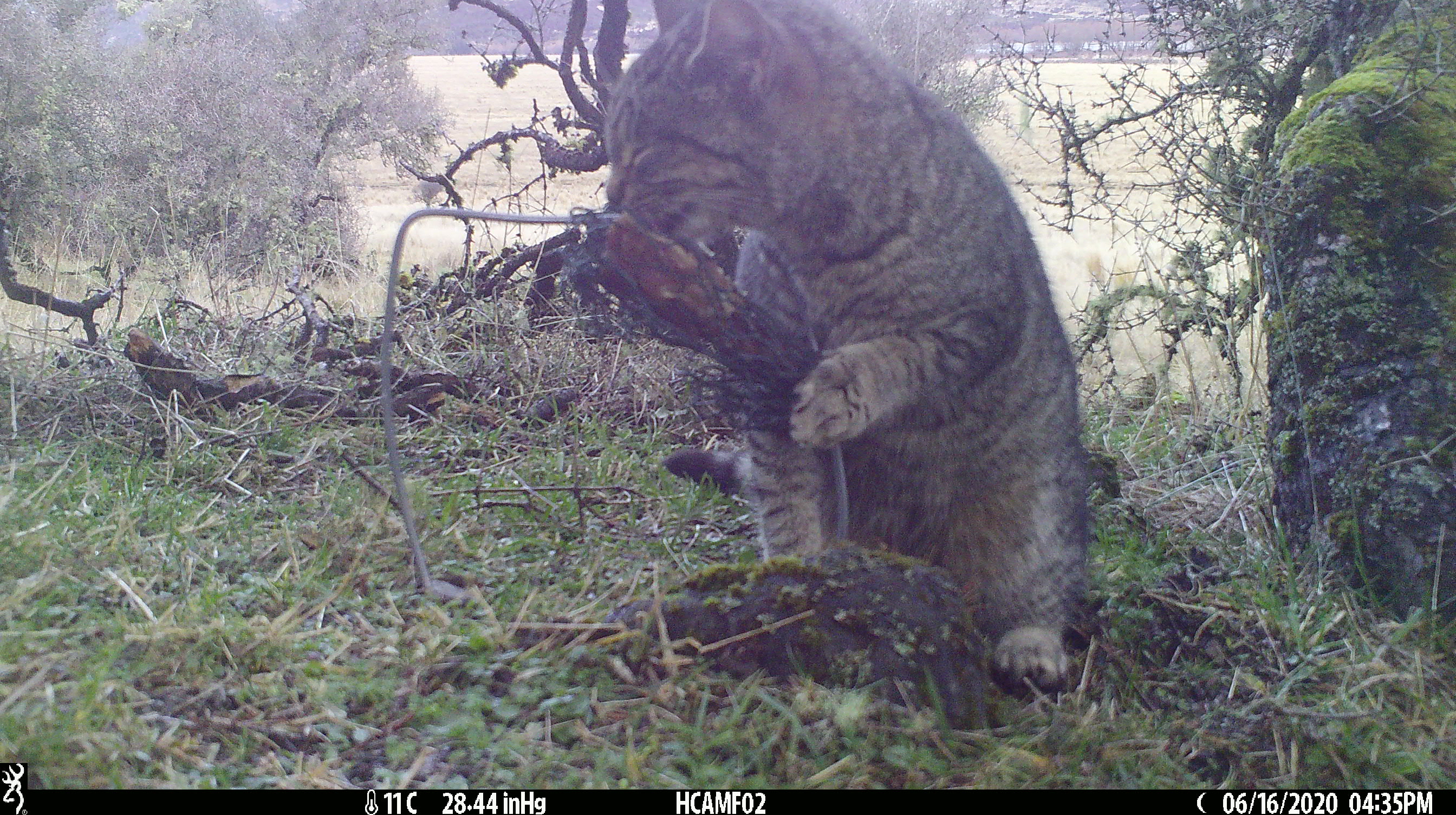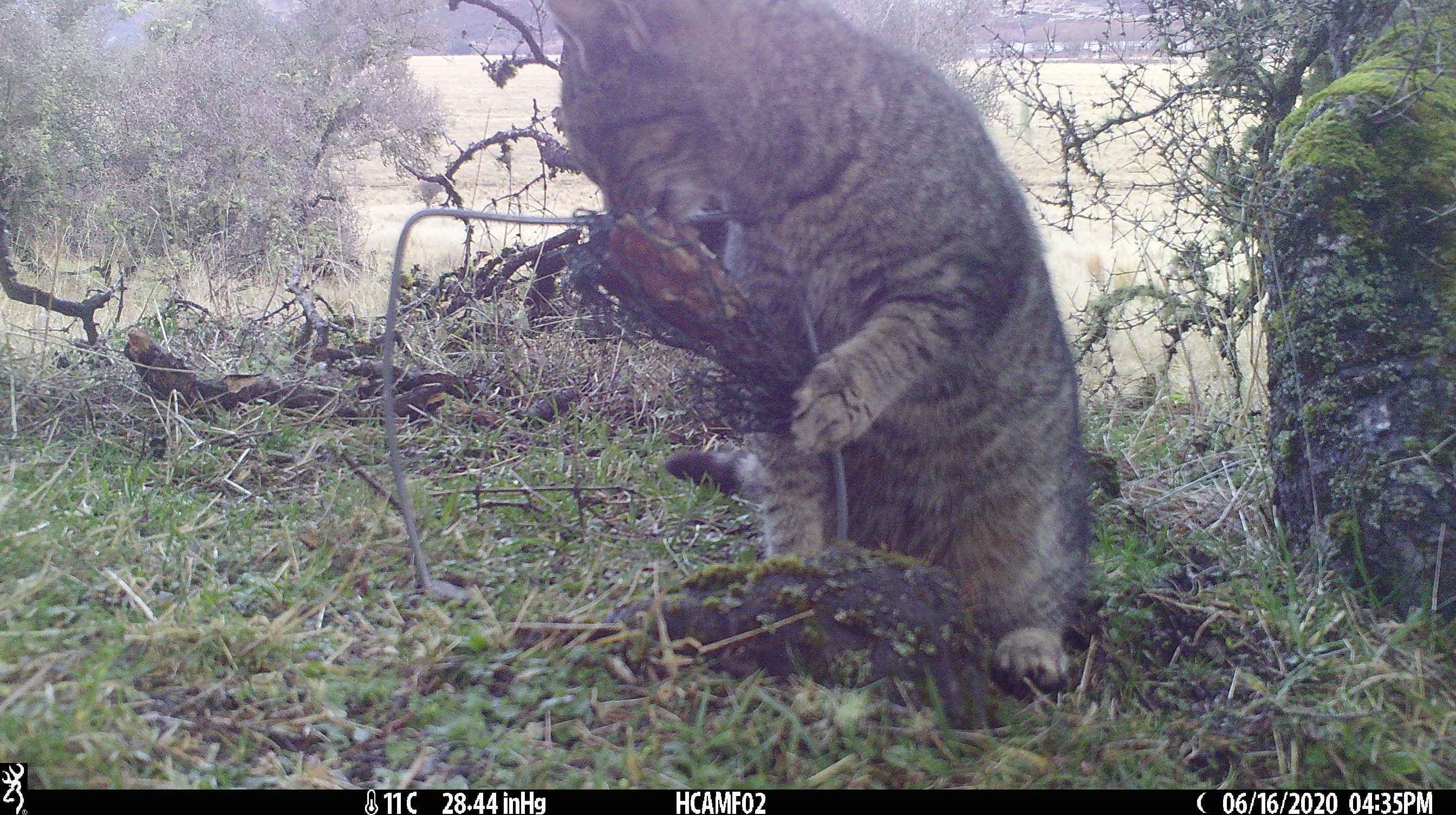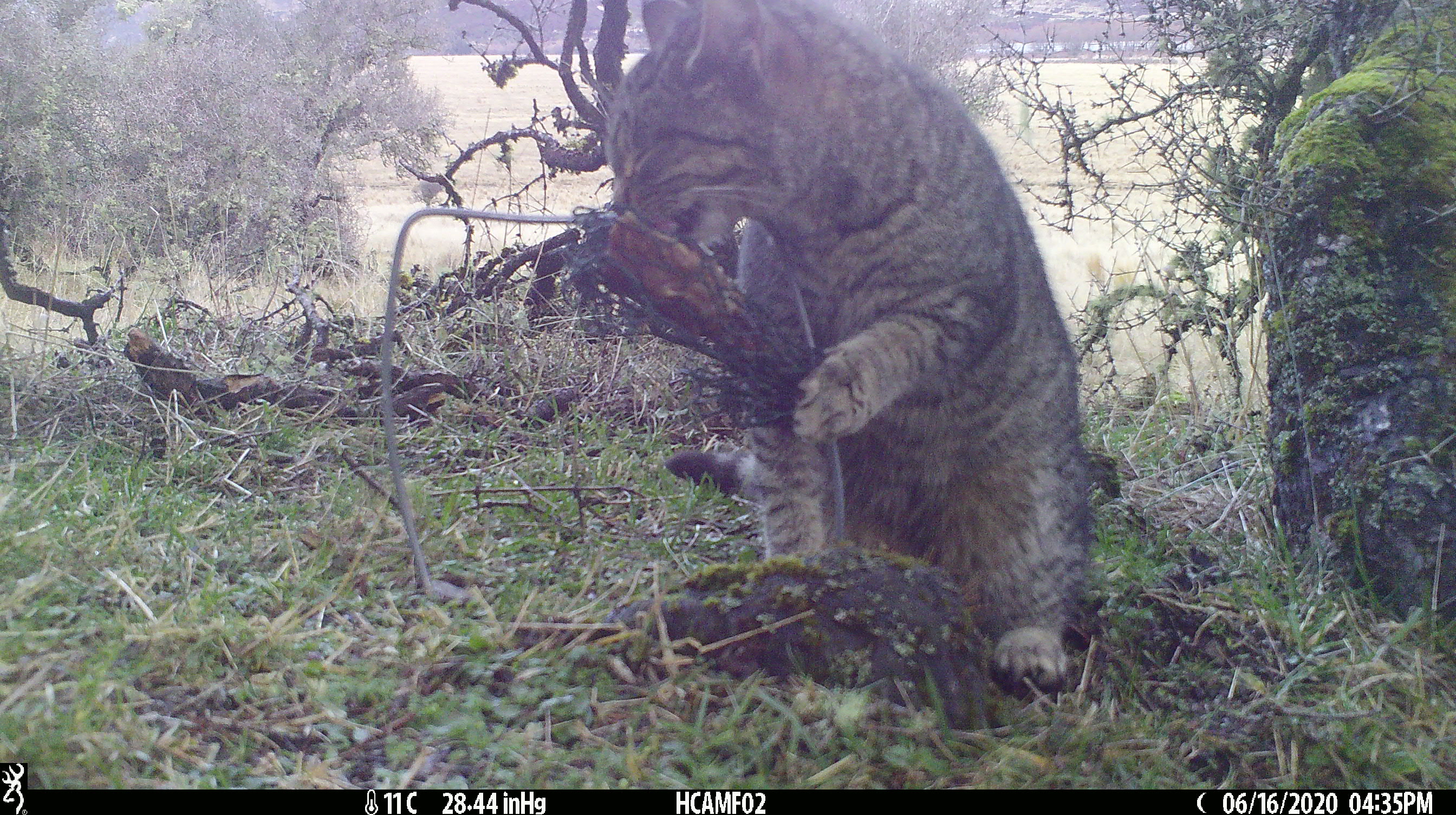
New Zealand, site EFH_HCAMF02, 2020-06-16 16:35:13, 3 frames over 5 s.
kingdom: Animalia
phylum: Chordata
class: Mammalia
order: Carnivora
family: Felidae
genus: Felis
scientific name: Felis catus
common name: domestic cat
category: cat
Cat (domestic cat) (Felis catus).